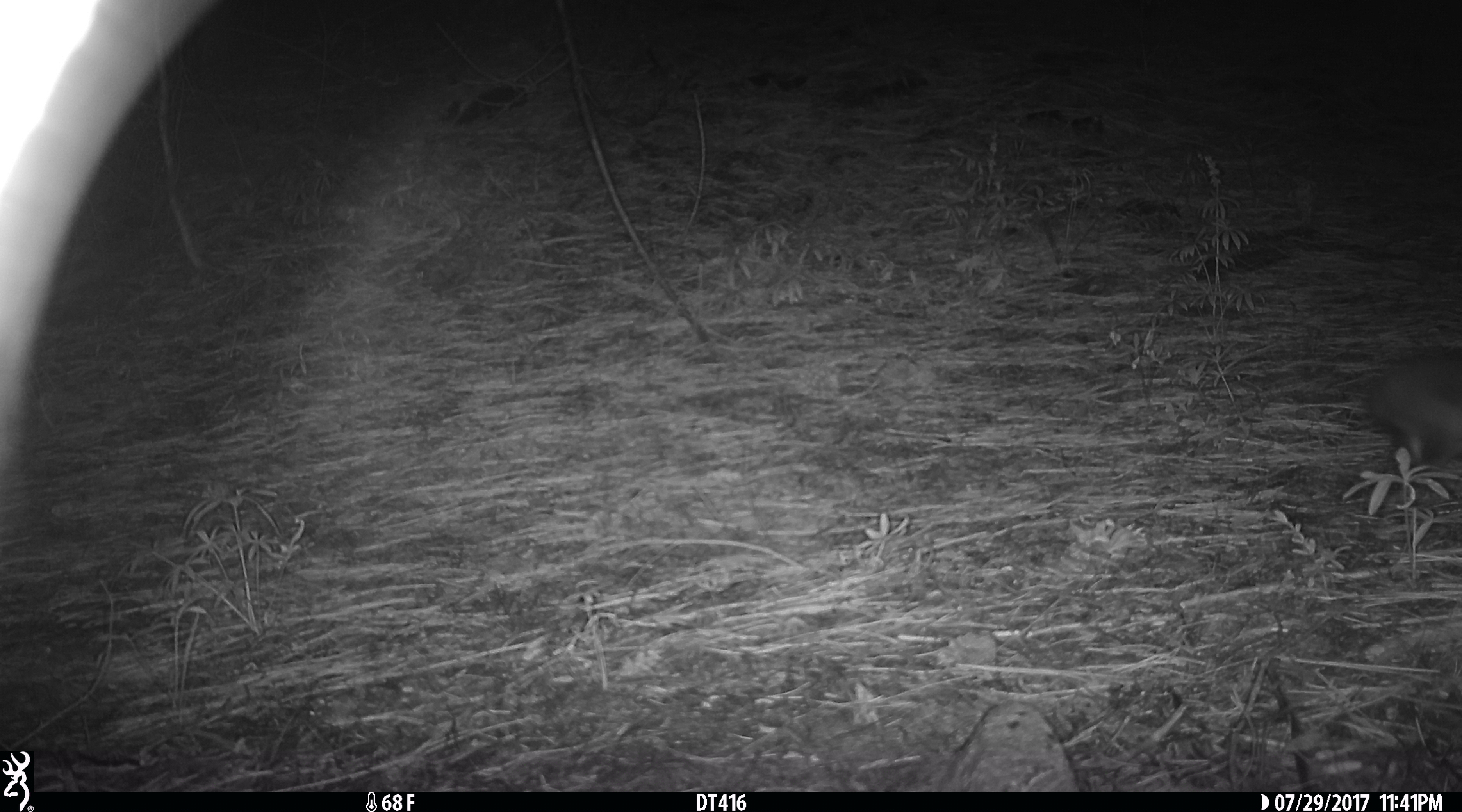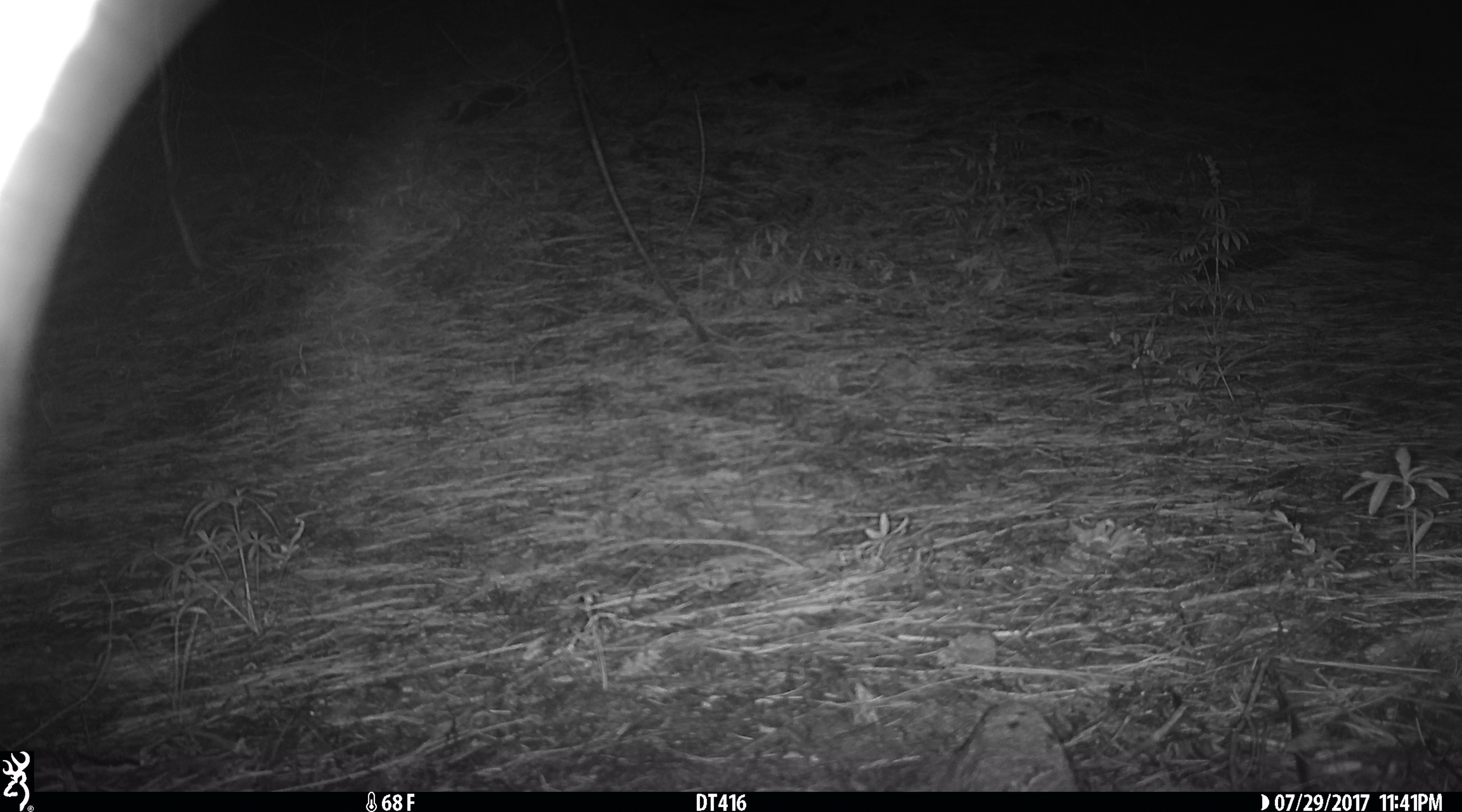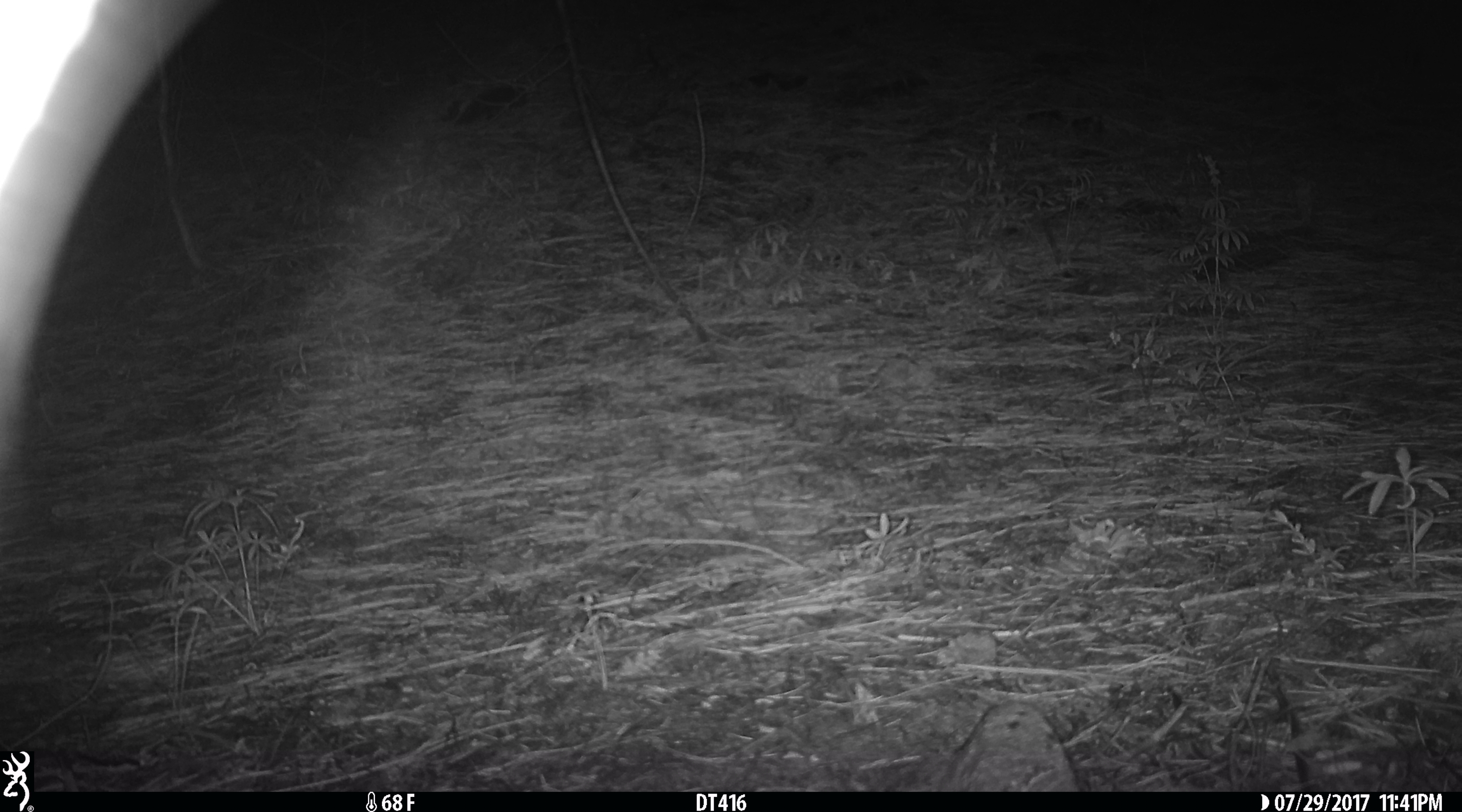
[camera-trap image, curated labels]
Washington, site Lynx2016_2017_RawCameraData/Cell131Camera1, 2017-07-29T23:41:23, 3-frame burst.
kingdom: Animalia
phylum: Chordata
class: Mammalia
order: Lagomorpha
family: Leporidae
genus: Lepus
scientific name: Lepus americanus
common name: snowshoe hare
Lepus americanus (snowshoe hare). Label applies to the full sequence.